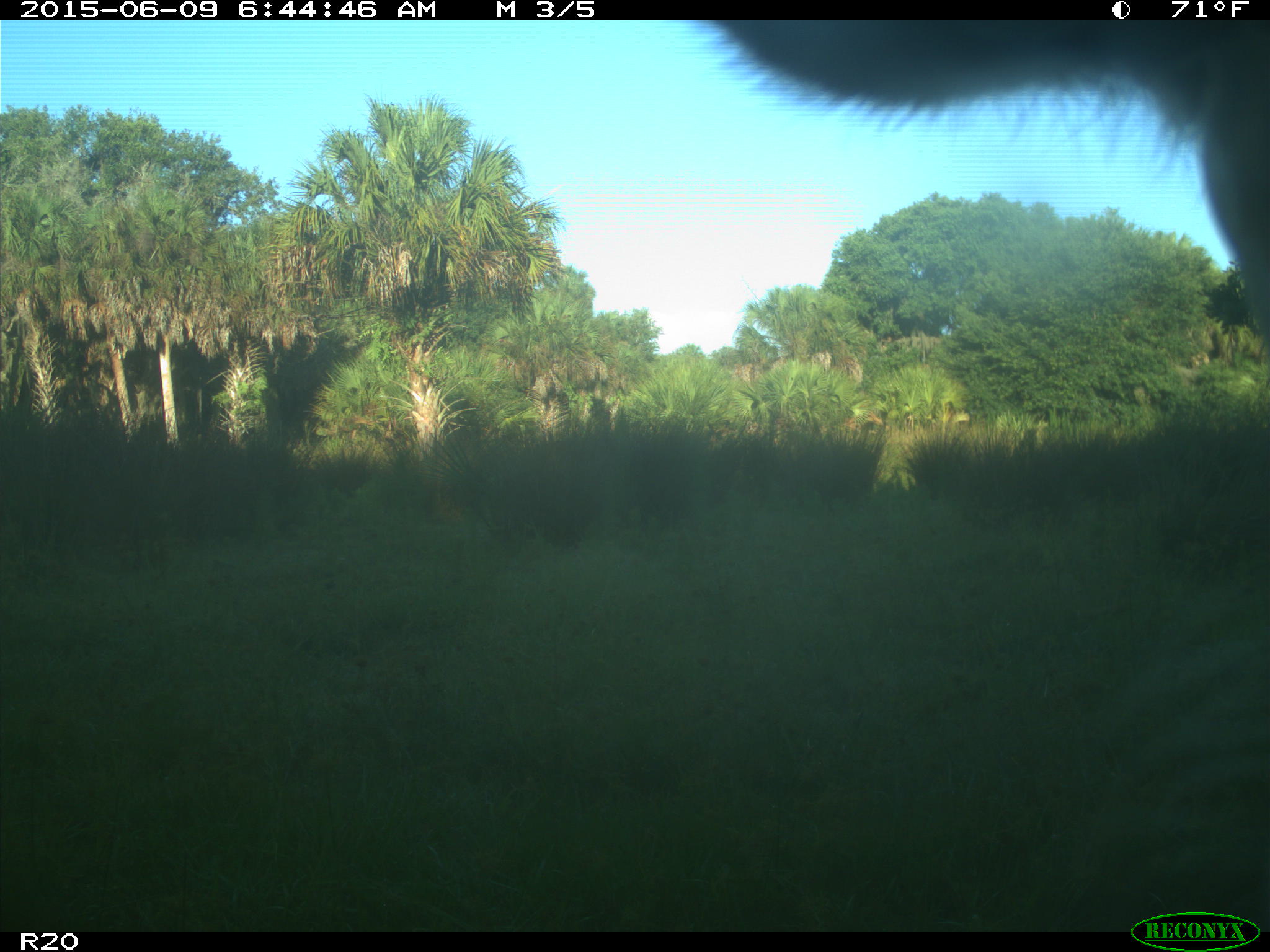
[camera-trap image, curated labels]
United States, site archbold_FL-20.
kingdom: Animalia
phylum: Chordata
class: Mammalia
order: Artiodactyla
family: Bovidae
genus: Bos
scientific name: Bos taurus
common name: domestic cow